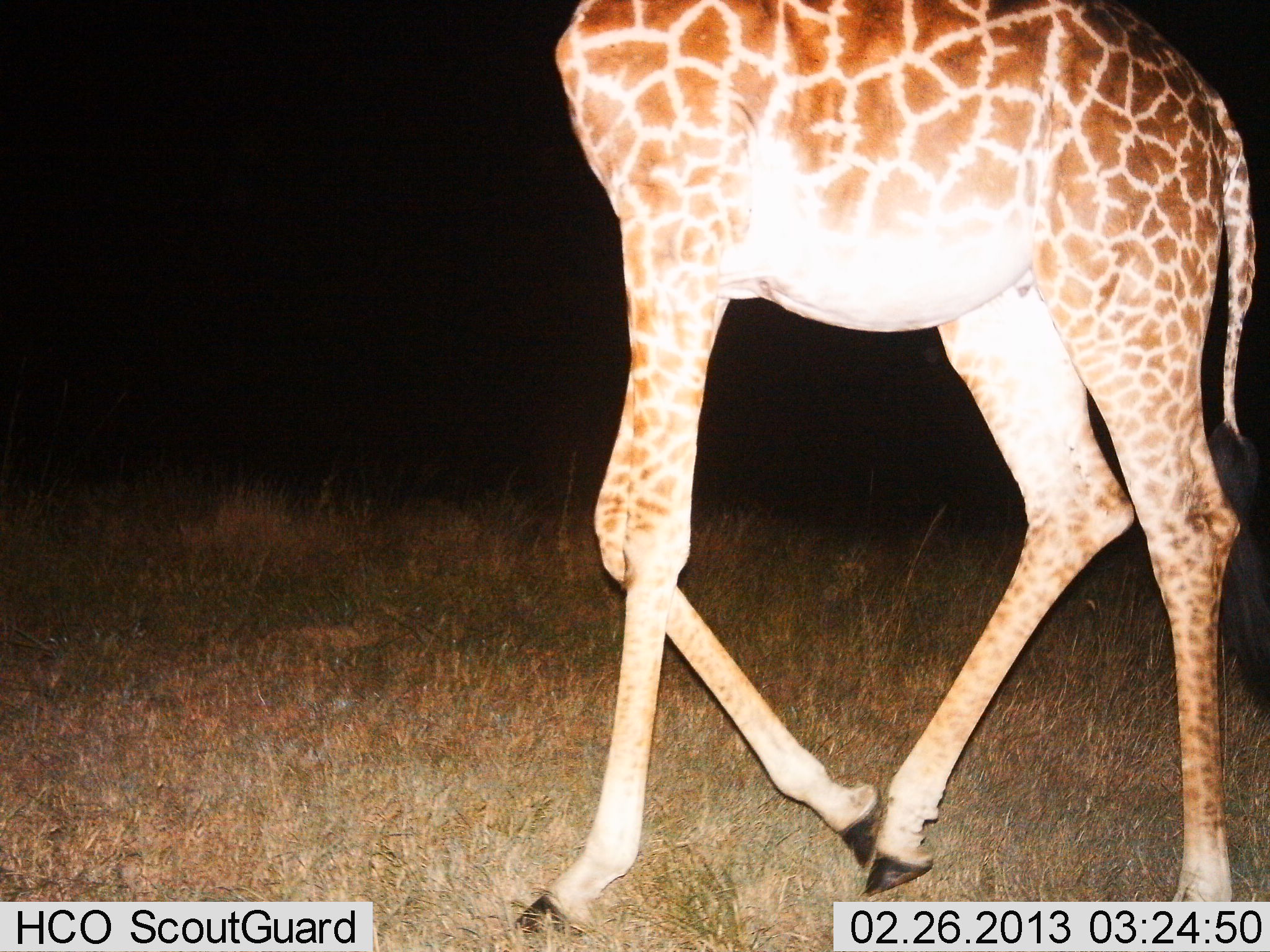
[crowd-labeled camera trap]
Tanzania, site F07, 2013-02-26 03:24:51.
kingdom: Animalia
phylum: Chordata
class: Mammalia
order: Artiodactyla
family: Giraffidae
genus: Giraffa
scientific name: Giraffa camelopardalis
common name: giraffe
Giraffe (Giraffa camelopardalis), count 1. Behavior (volunteer vote fractions): standing 12%, resting 0%, moving 94%, interacting 0%. Young present (vote fraction): 0%. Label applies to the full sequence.